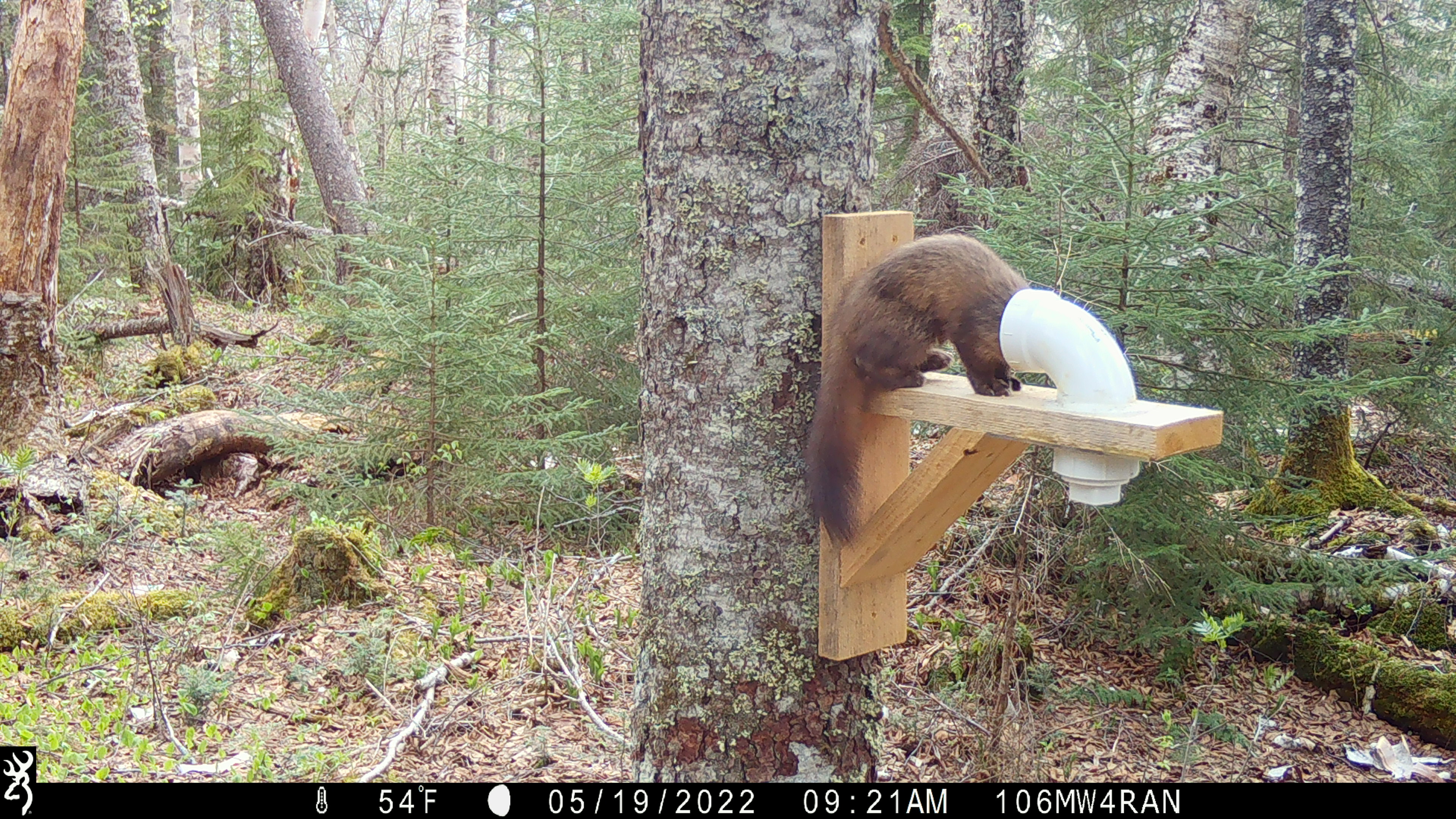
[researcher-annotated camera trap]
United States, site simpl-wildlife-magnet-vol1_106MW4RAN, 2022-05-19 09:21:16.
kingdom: Animalia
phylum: Chordata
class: Mammalia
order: Carnivora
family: Mustelidae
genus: Martes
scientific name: Martes americana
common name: american marten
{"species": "american marten (Martes americana)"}